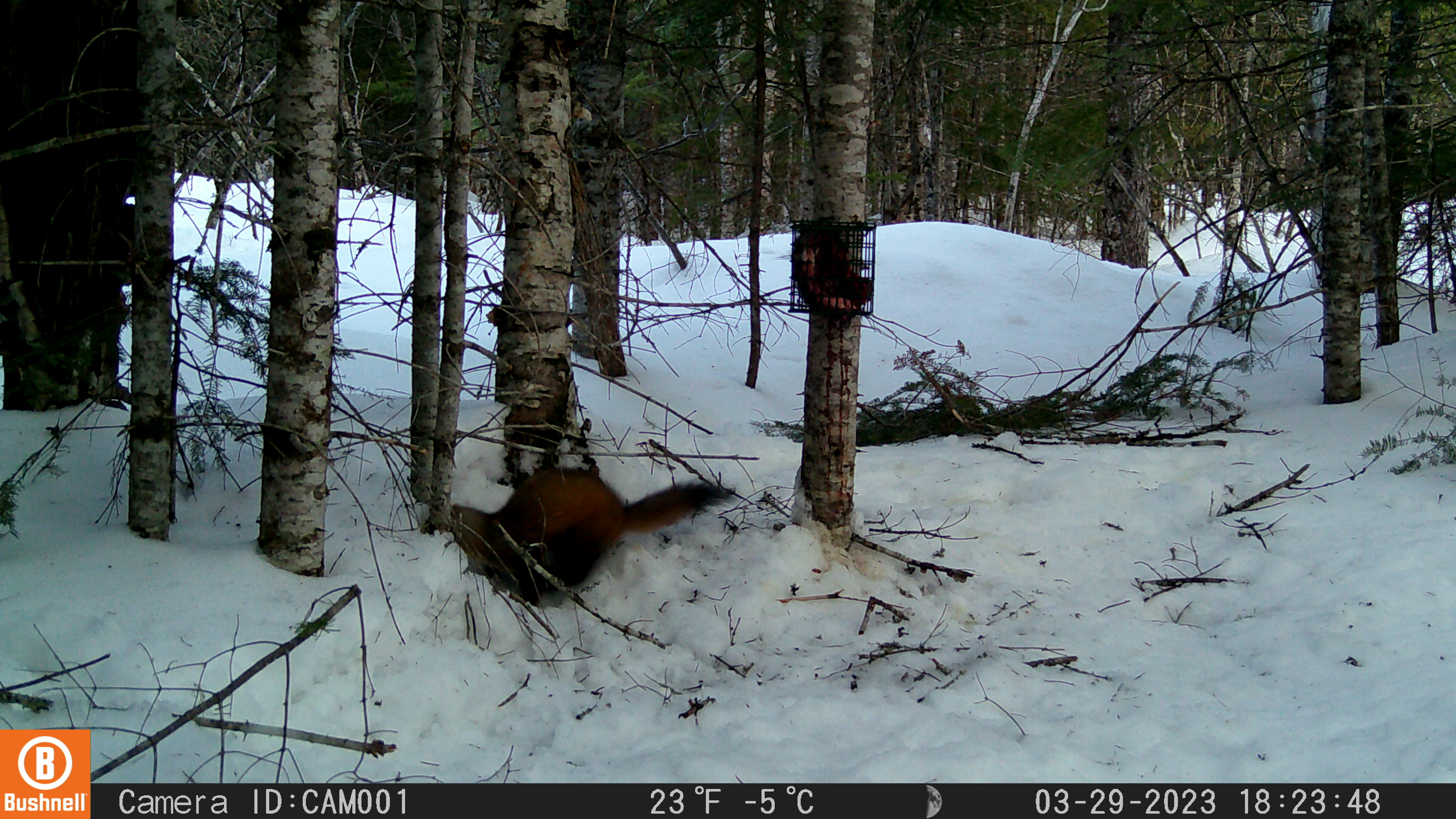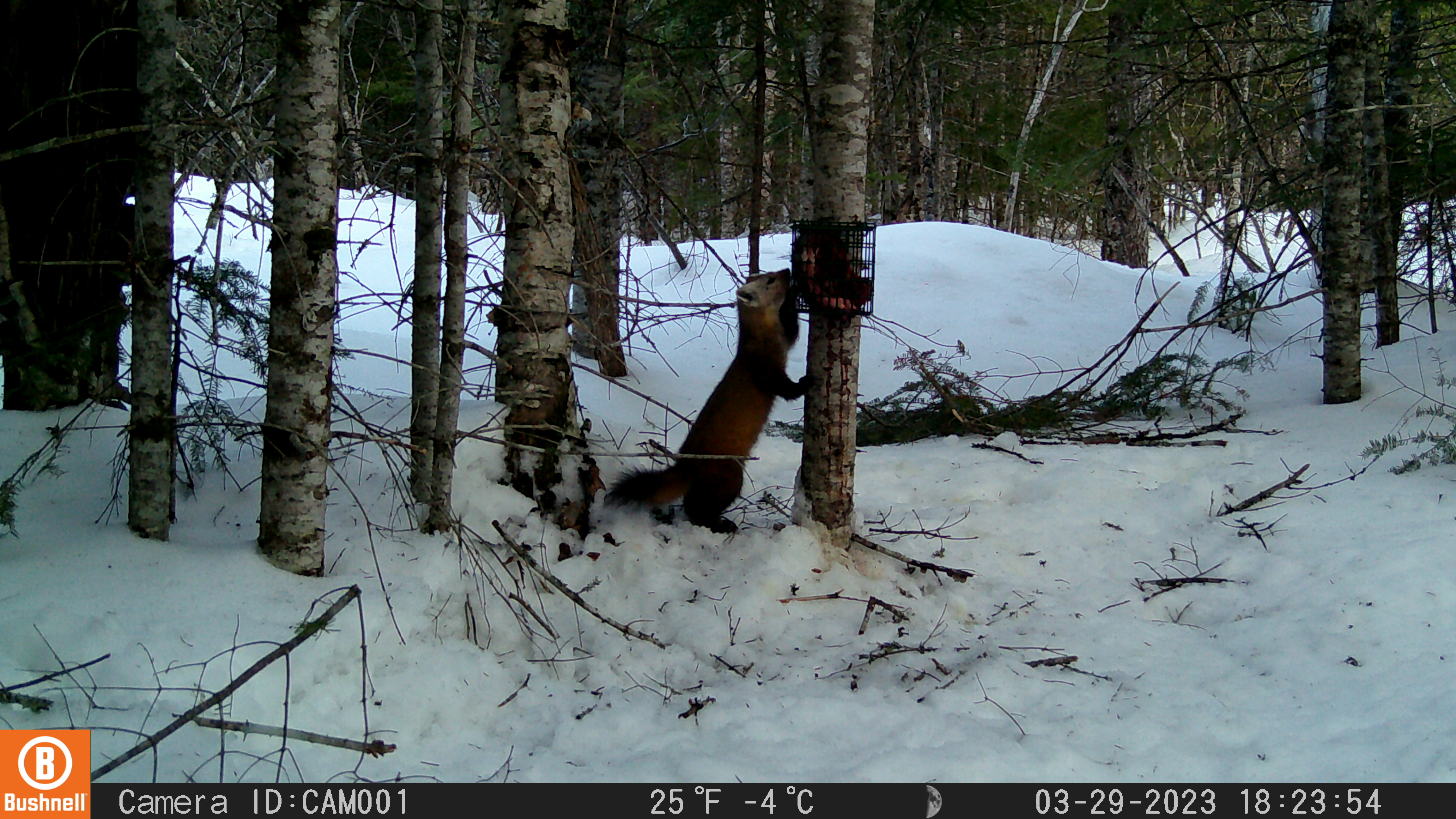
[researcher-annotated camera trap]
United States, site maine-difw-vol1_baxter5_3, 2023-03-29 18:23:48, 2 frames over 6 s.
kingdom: Animalia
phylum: Chordata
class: Mammalia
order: Carnivora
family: Mustelidae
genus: Martes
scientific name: Martes americana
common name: american marten